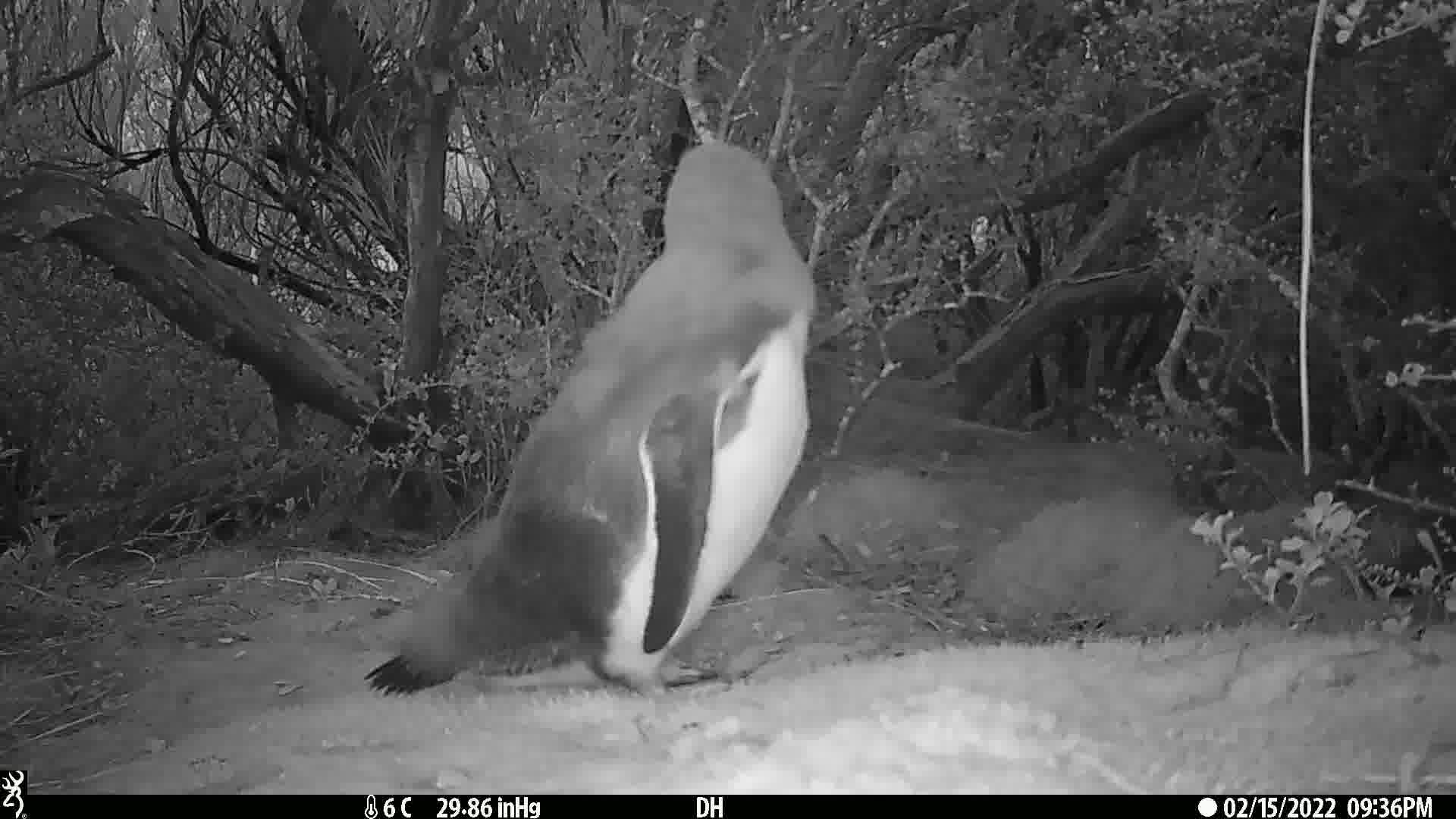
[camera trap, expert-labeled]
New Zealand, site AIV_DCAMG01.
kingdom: Animalia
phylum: Chordata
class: Aves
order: Sphenisciformes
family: Spheniscidae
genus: Megadyptes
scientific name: Megadyptes antipodes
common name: yellow-eyed penguin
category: yellow eyed penguin